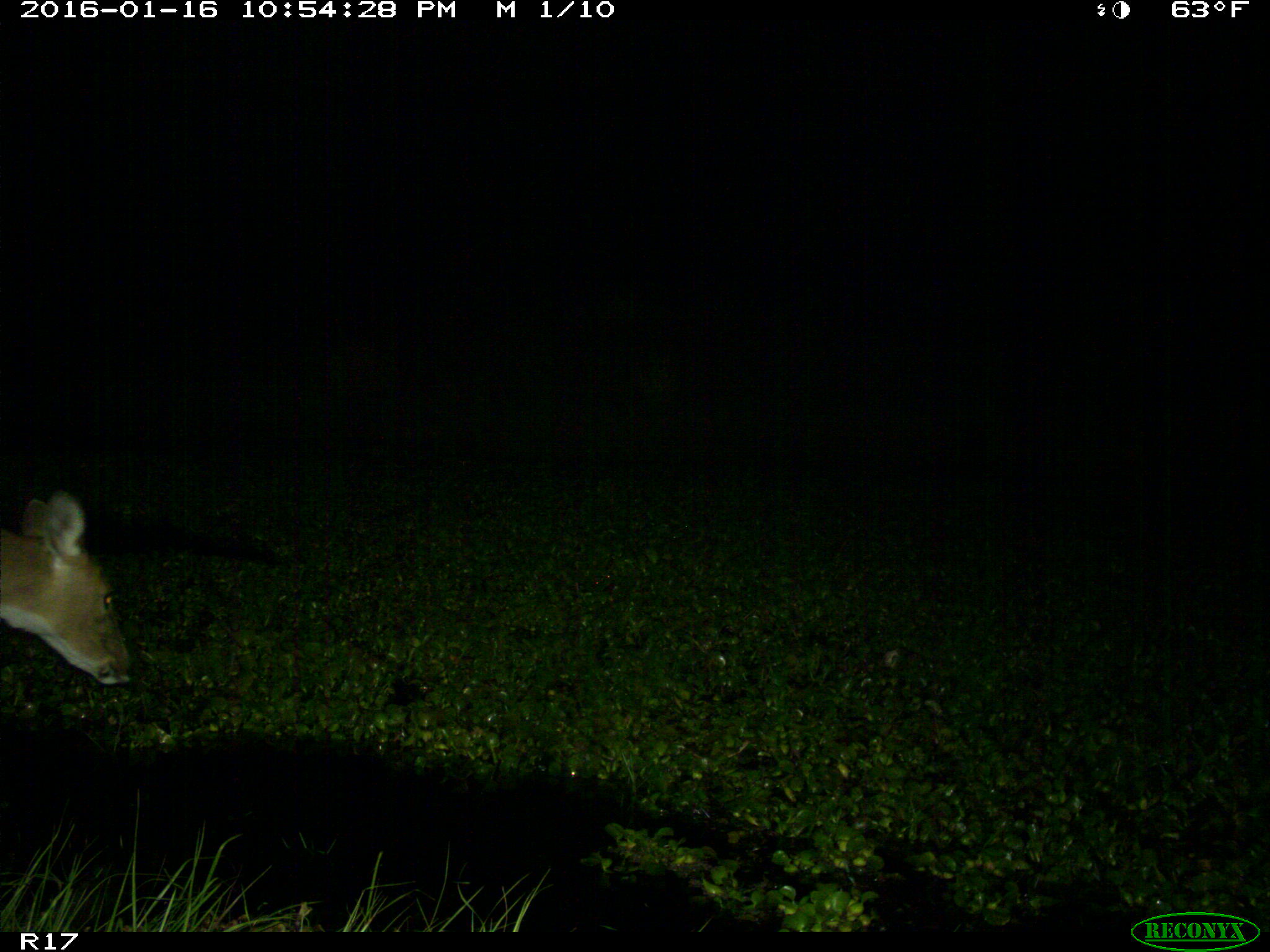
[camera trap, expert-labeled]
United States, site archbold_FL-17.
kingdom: Animalia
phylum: Chordata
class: Mammalia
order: Artiodactyla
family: Cervidae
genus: Odocoileus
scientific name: Odocoileus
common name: deer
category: unidentified deer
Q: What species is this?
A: Unidentified deer (deer) (Odocoileus).